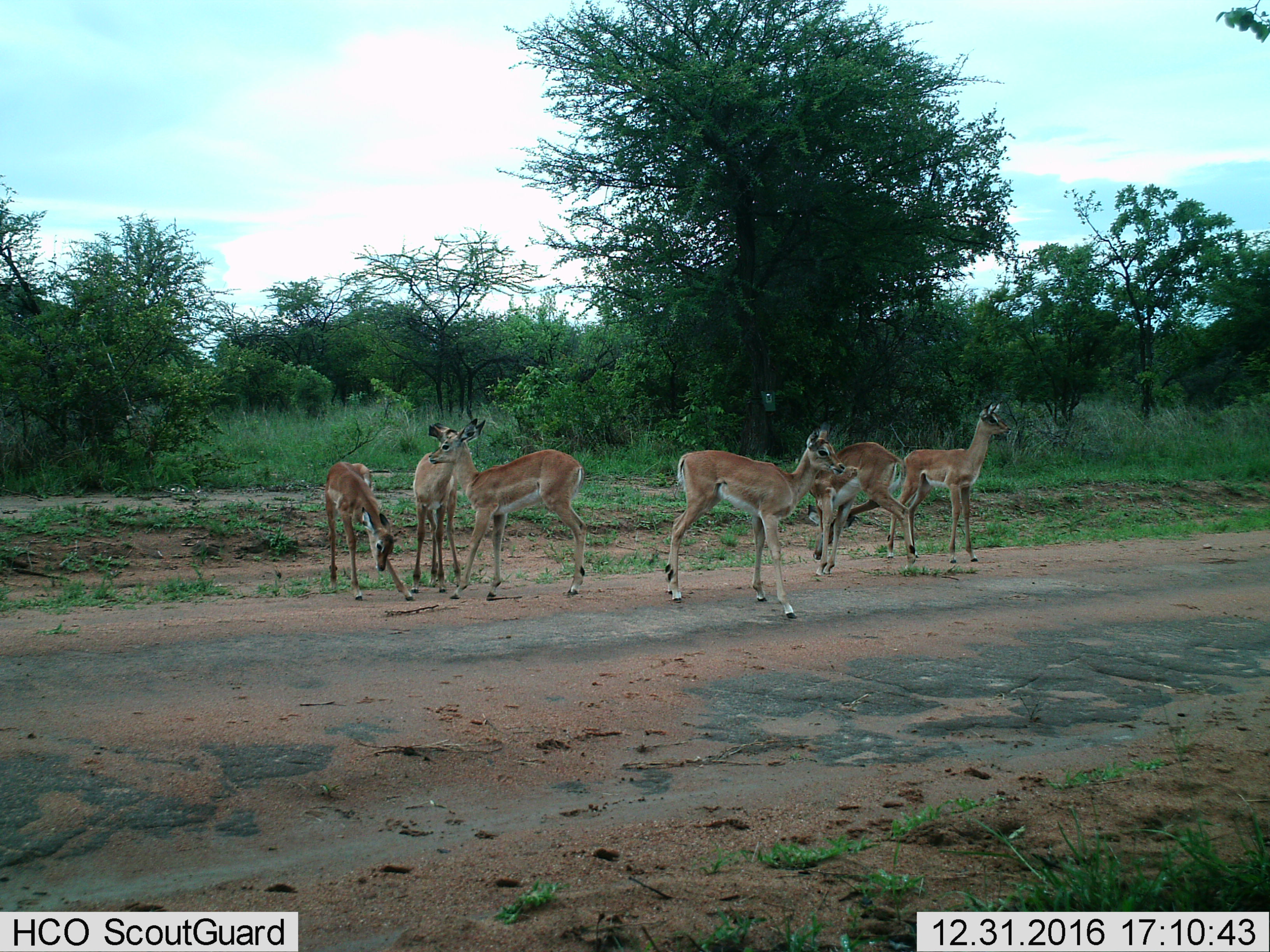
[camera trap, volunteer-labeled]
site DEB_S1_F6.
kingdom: Animalia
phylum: Chordata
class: Mammalia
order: Artiodactyla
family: Bovidae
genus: Aepyceros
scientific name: Aepyceros melampus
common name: impala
Impala (Aepyceros melampus), count 6. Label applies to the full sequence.